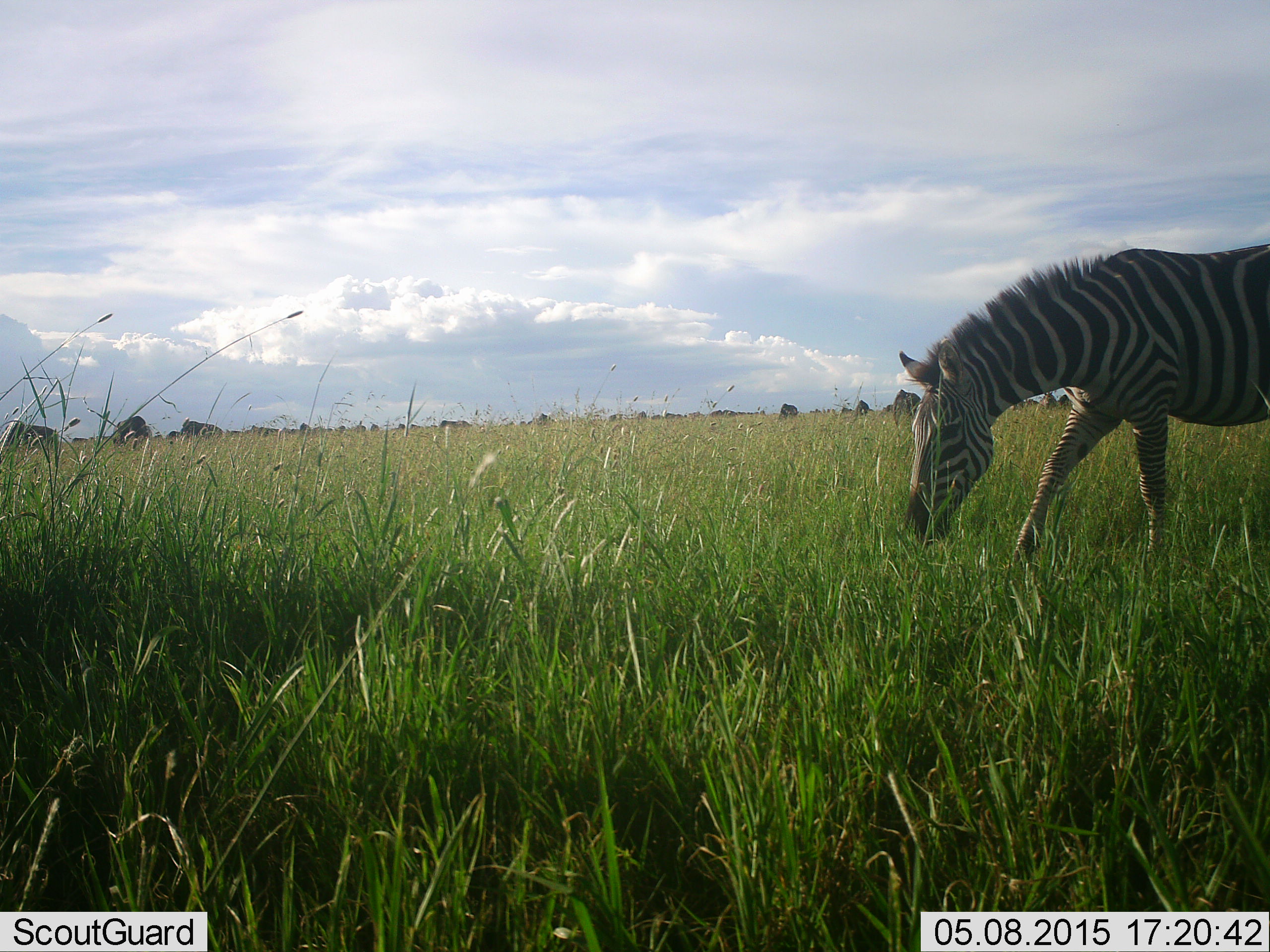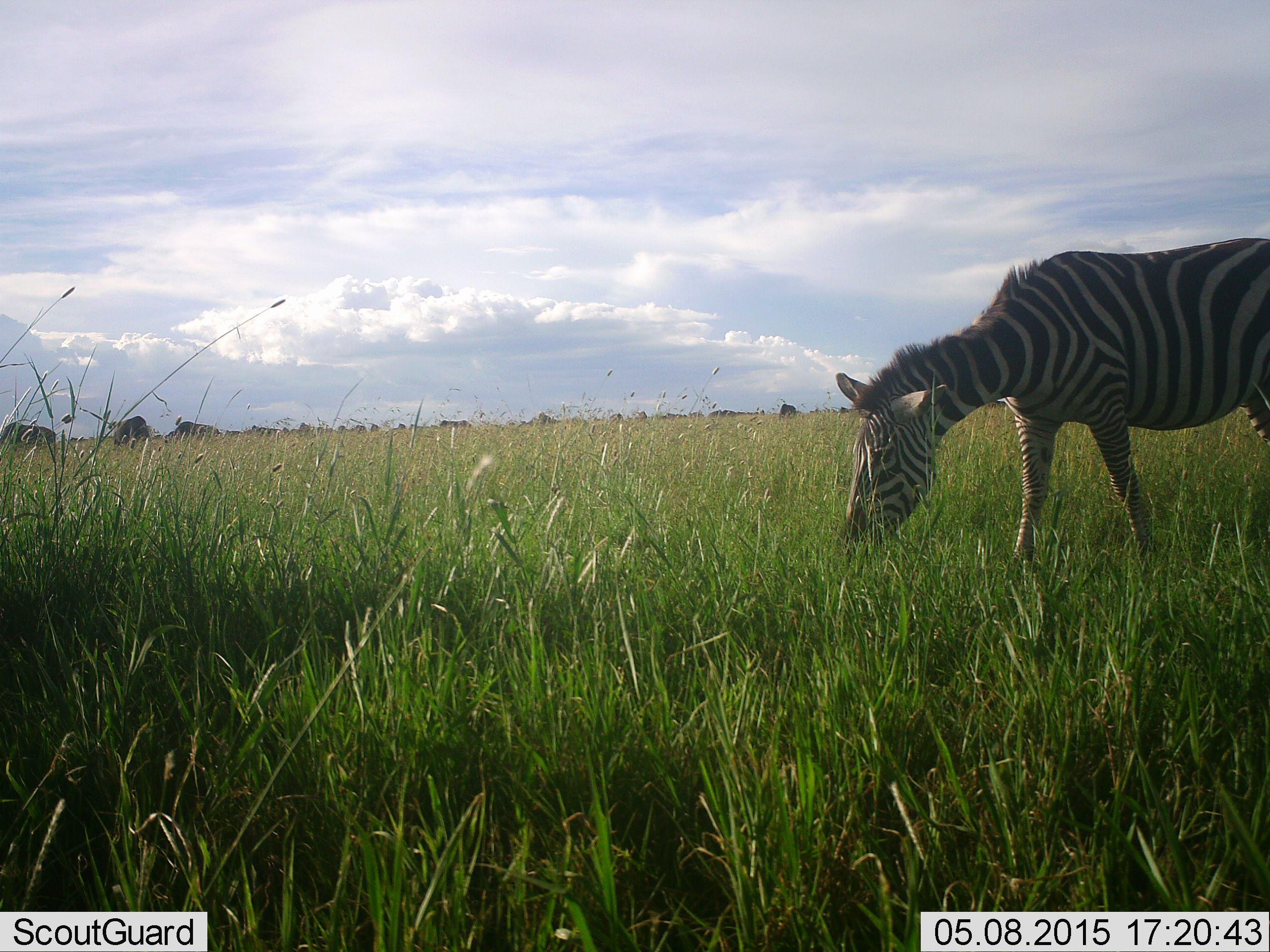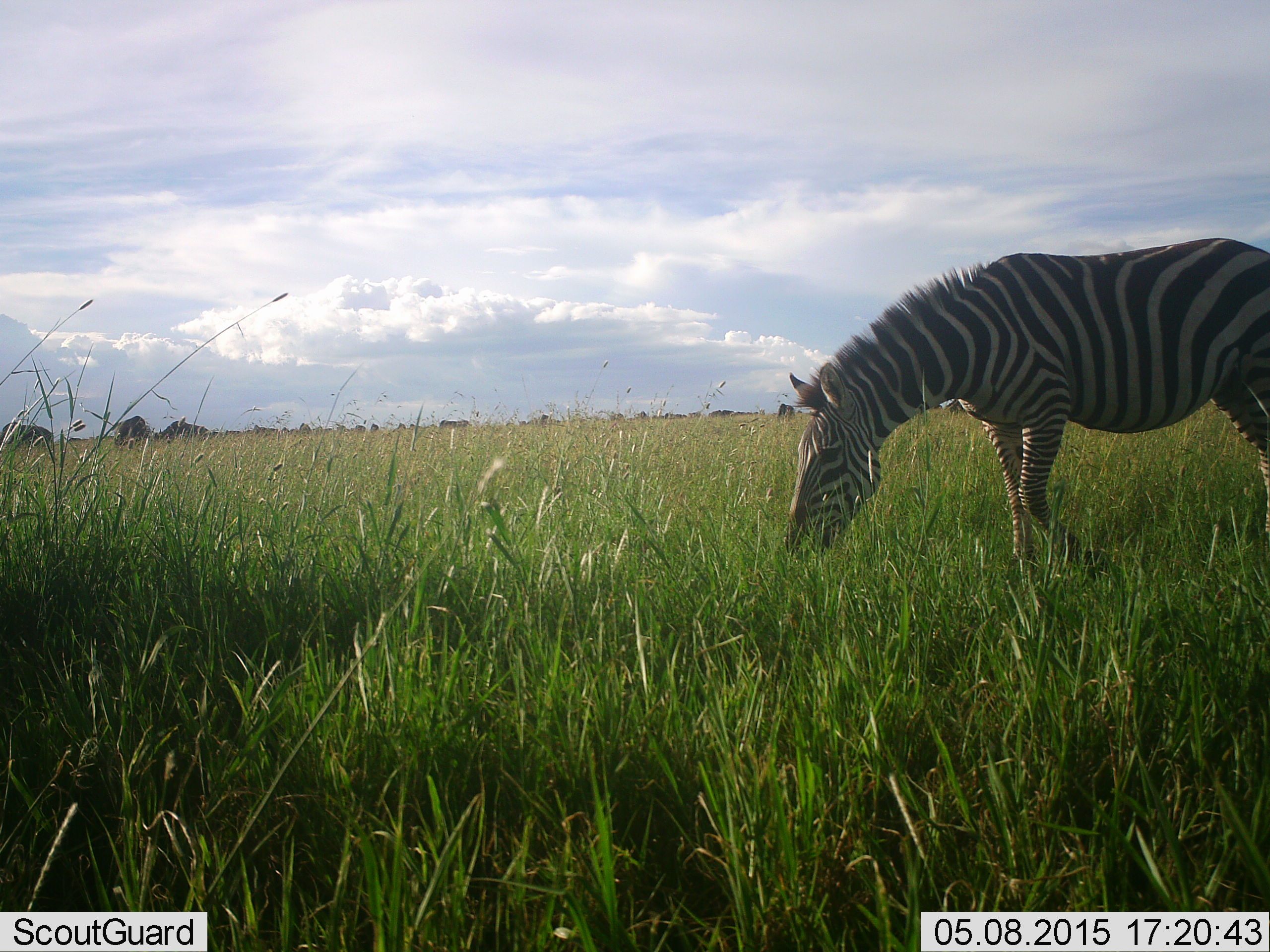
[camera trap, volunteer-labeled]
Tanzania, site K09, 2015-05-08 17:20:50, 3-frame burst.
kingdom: Animalia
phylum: Chordata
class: Mammalia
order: Perissodactyla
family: Equidae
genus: Equus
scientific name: Equus quagga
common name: plains zebra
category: zebra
Zebra (plains zebra) (Equus quagga), count 1. Behavior (volunteer vote fractions): standing 11%, resting 0%, moving 21%, interacting 5%. Young present (vote fraction): 0%. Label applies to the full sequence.